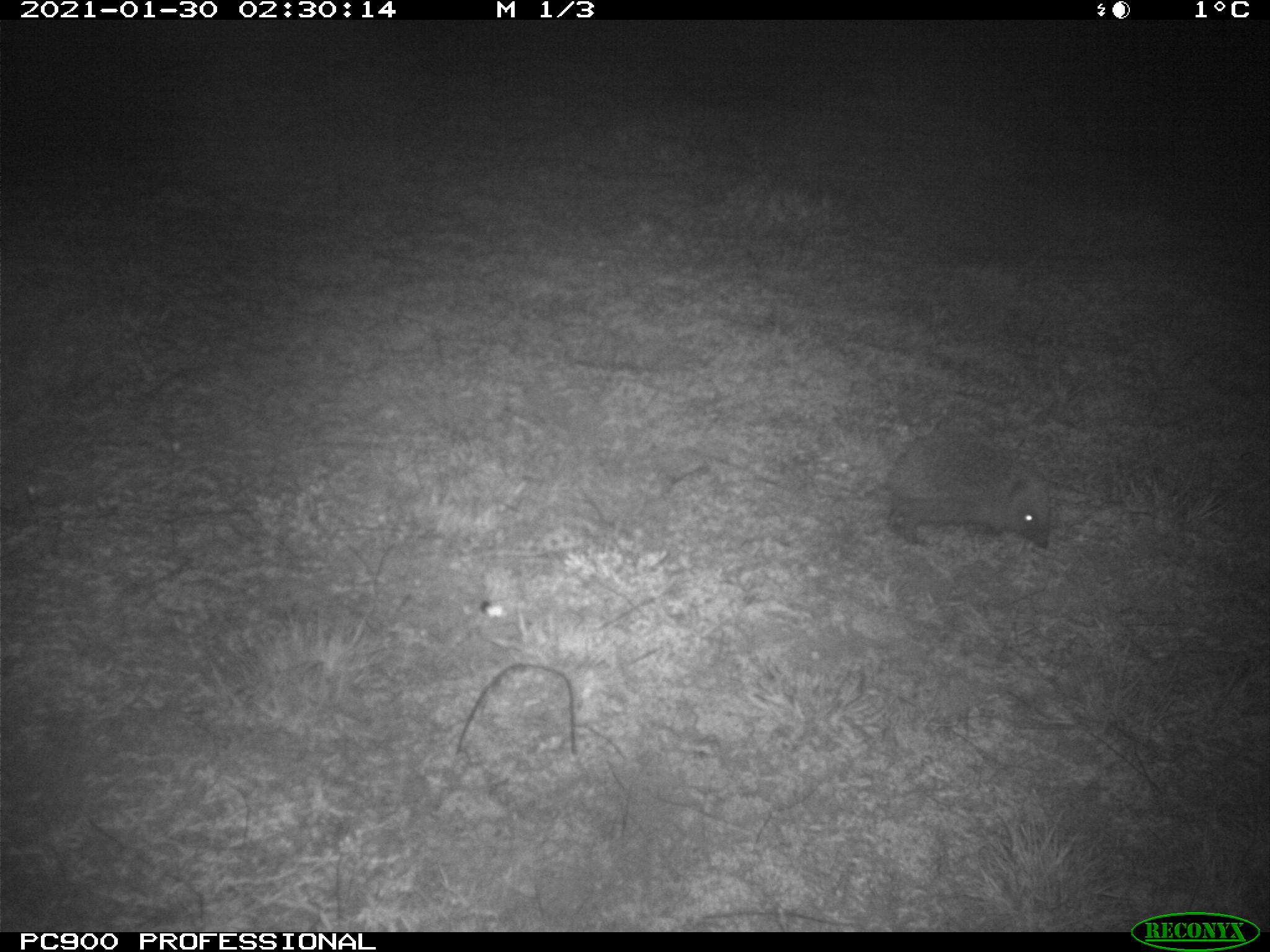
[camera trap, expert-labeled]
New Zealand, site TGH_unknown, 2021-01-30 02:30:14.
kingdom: Animalia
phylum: Chordata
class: Mammalia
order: Eulipotyphla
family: Erinaceidae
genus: Erinaceus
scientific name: Erinaceus europaeus europaeus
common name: european hedgehog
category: hedgehog